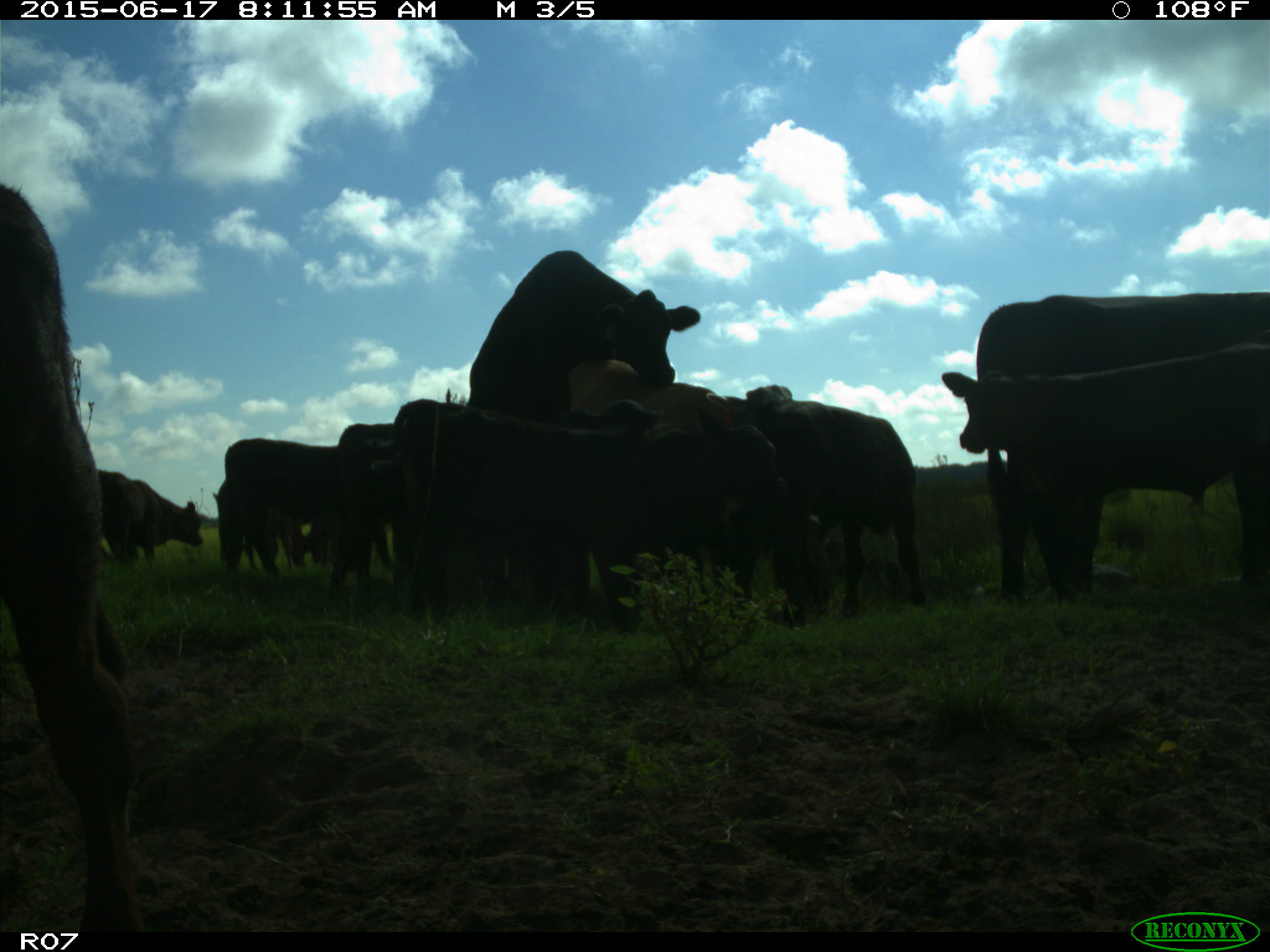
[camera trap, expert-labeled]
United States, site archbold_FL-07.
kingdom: Animalia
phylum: Chordata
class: Mammalia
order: Artiodactyla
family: Bovidae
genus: Bos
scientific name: Bos taurus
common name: domestic cow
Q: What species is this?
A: Bos taurus (domestic cow).